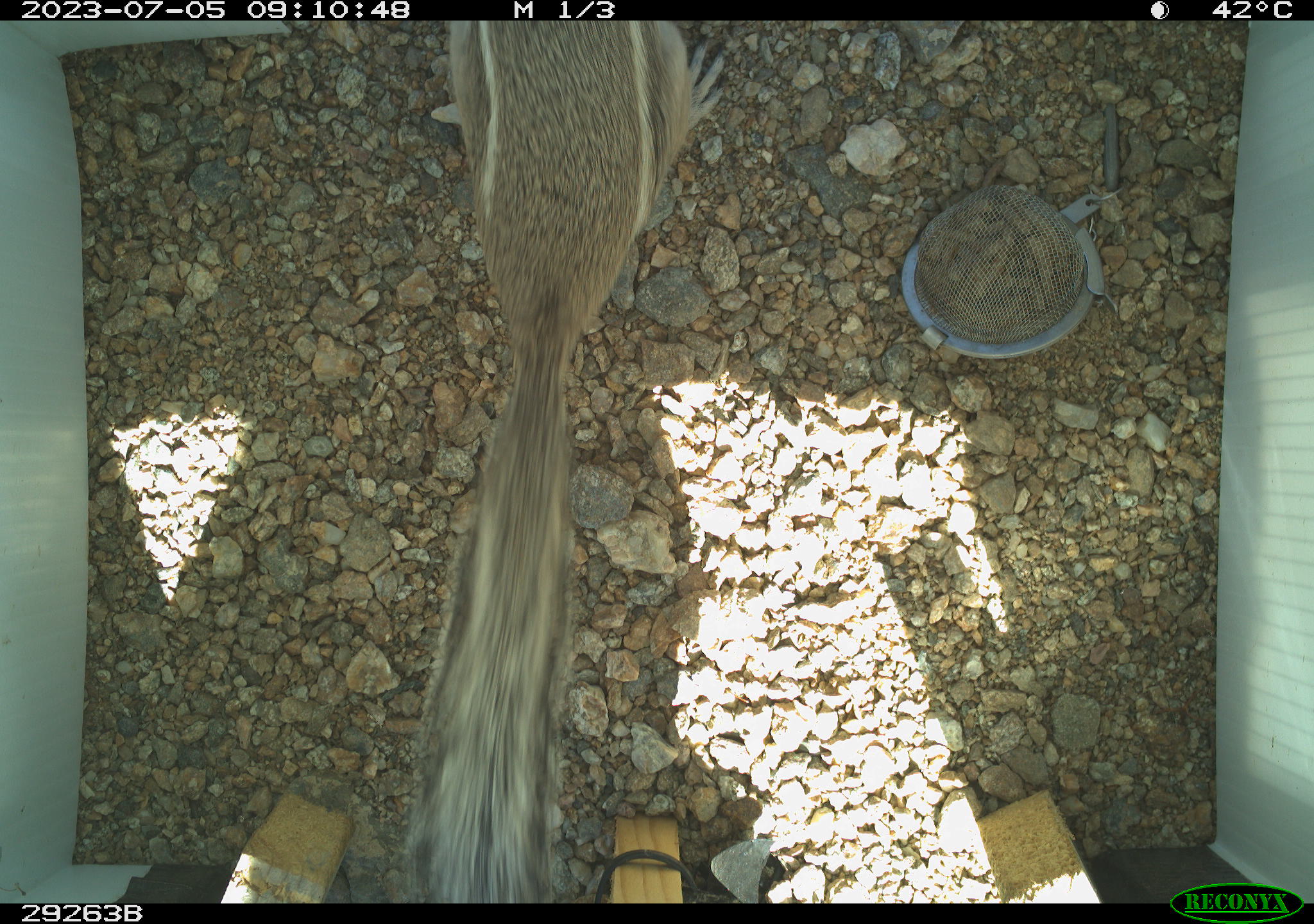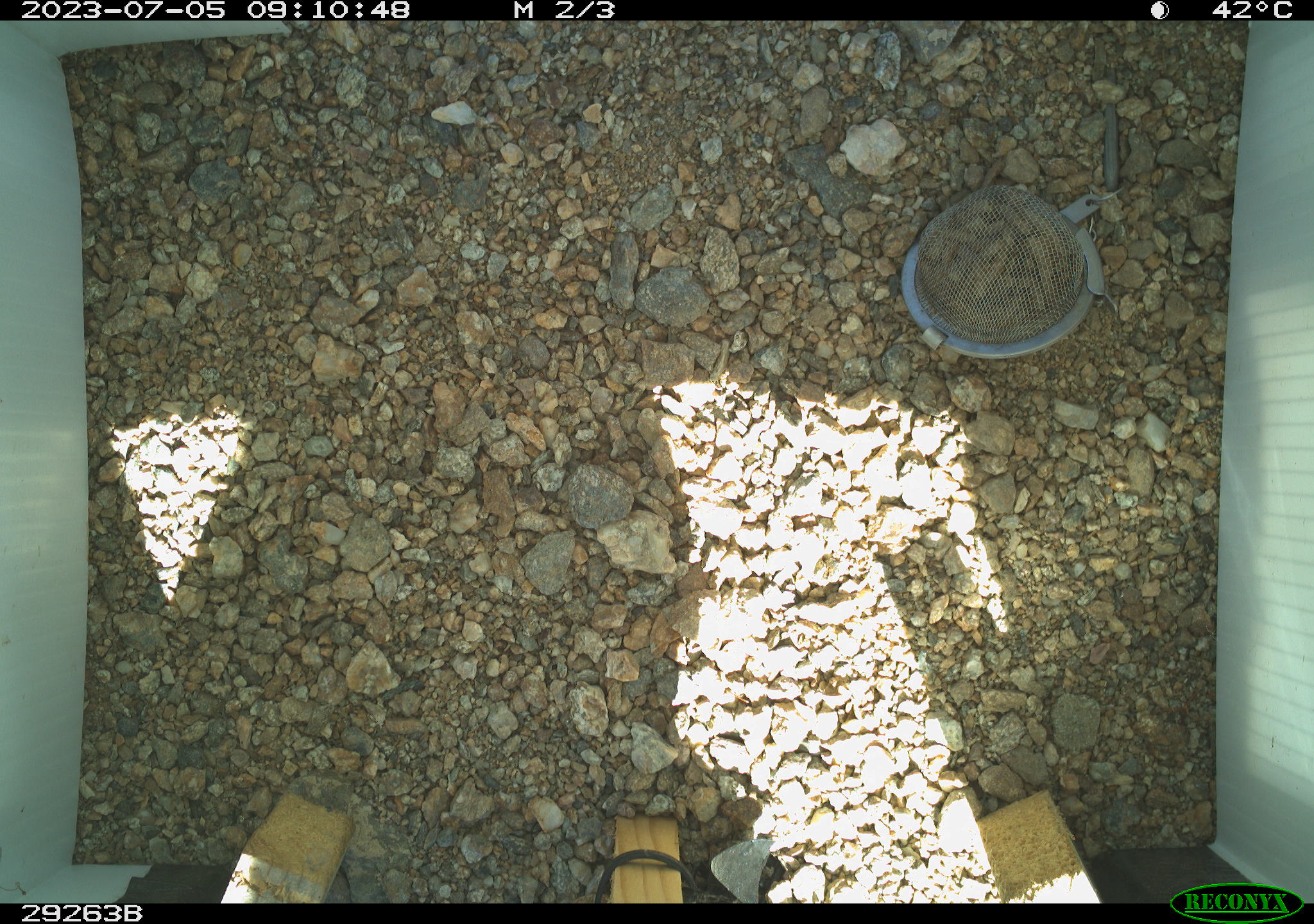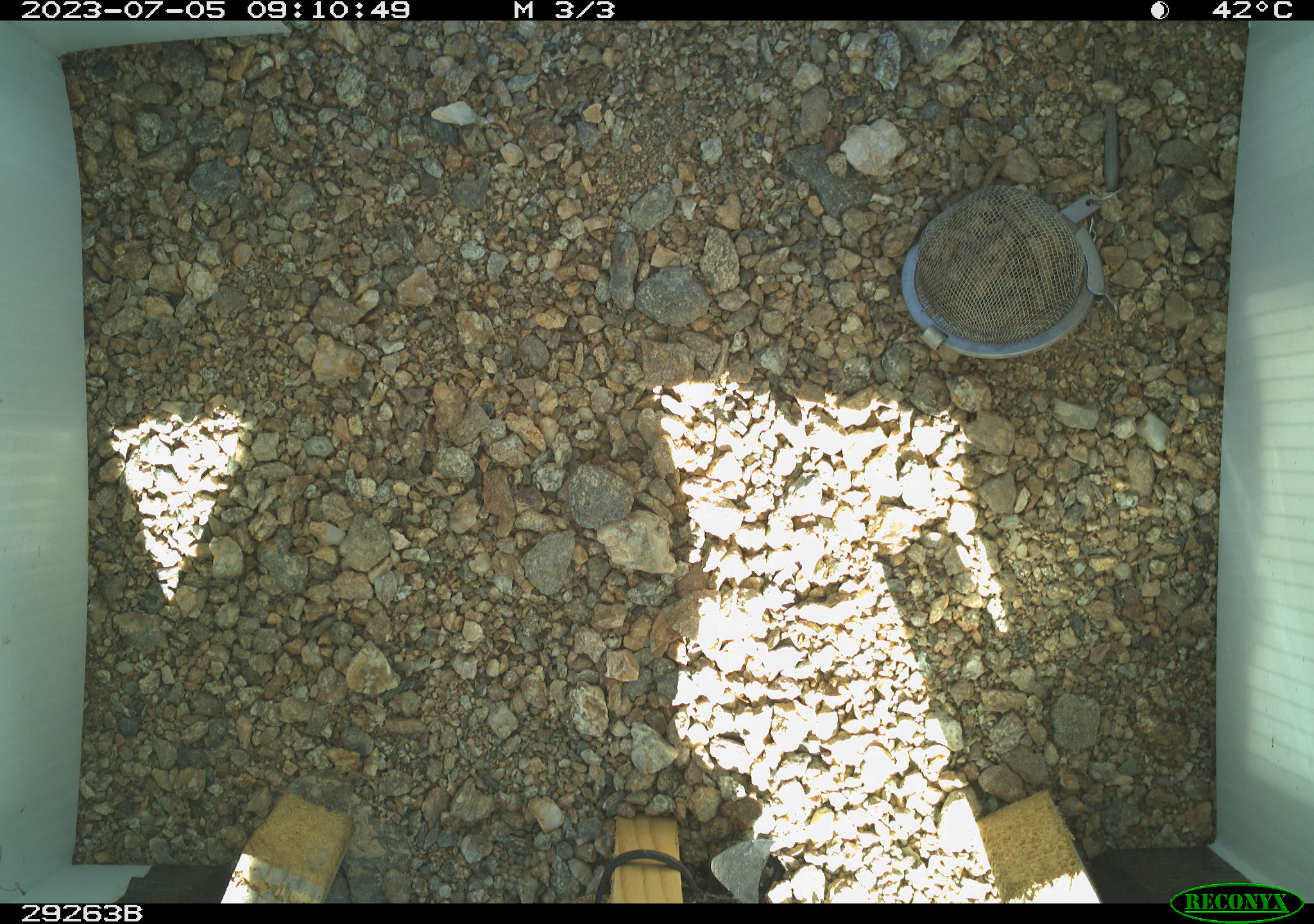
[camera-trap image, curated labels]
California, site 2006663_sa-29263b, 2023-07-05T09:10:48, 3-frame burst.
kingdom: Animalia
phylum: Chordata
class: Mammalia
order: Rodentia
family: Sciuridae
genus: Ammospermophilus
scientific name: Ammospermophilus leucurus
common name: white-tailed antelope squirrel